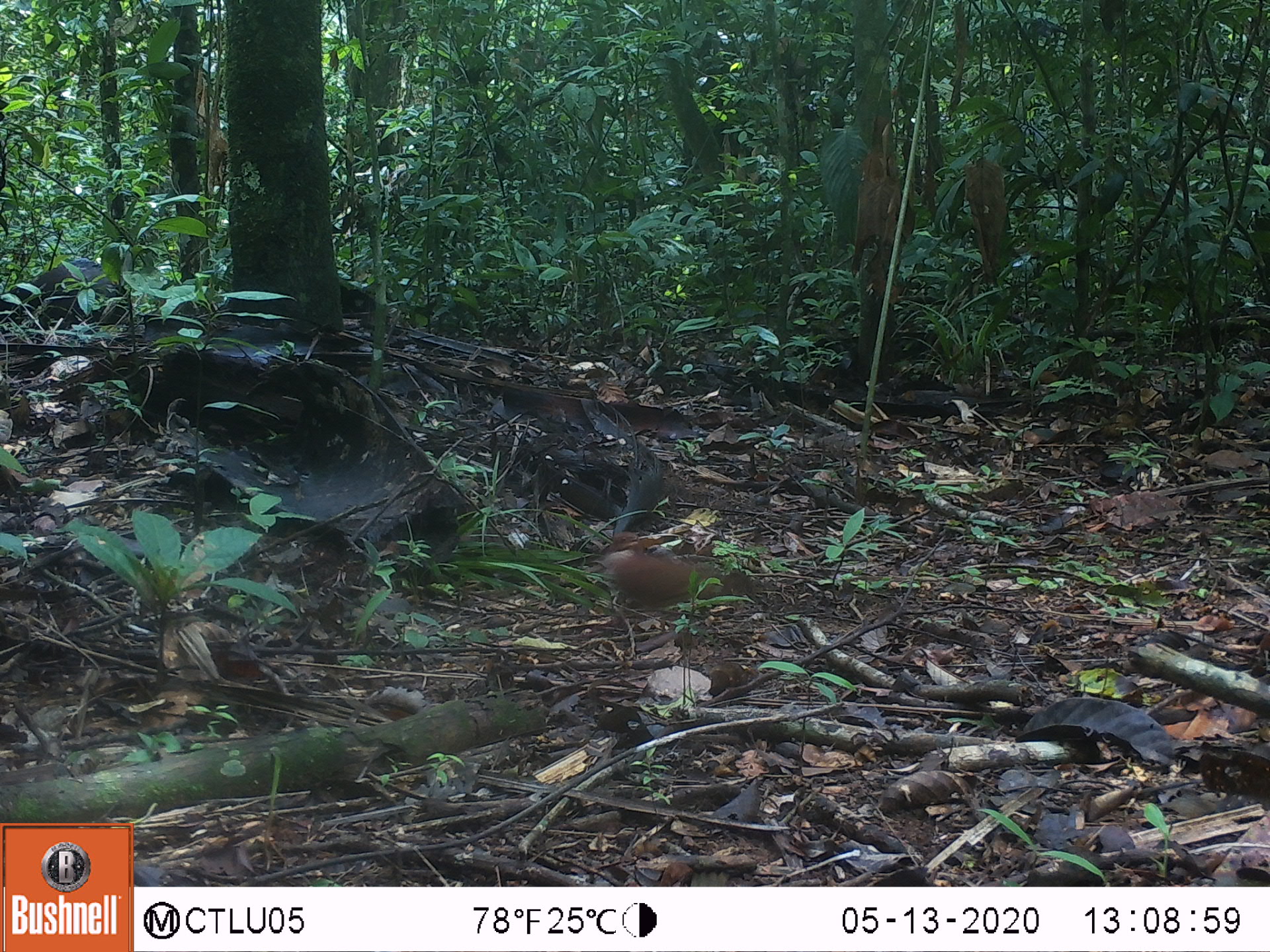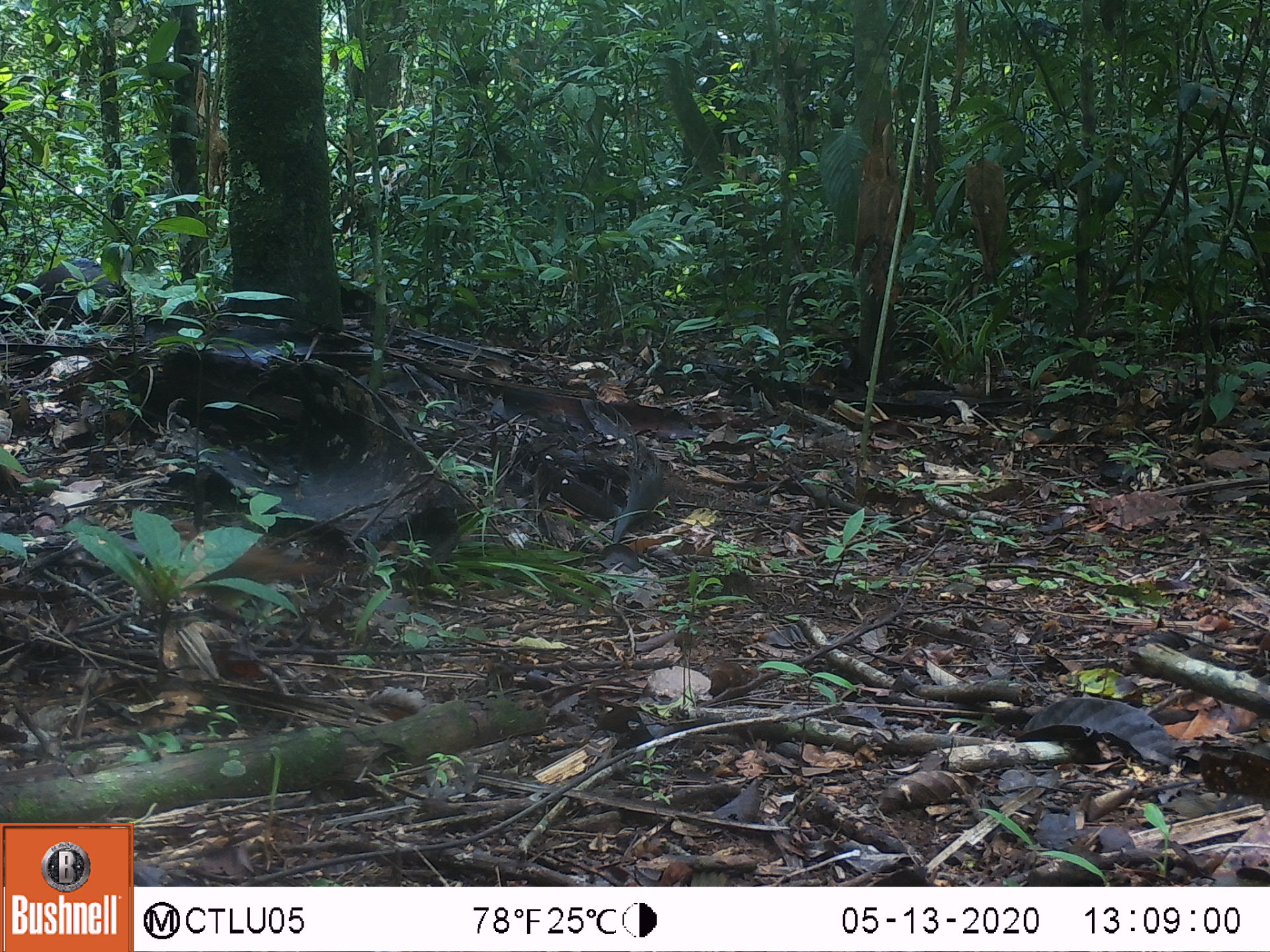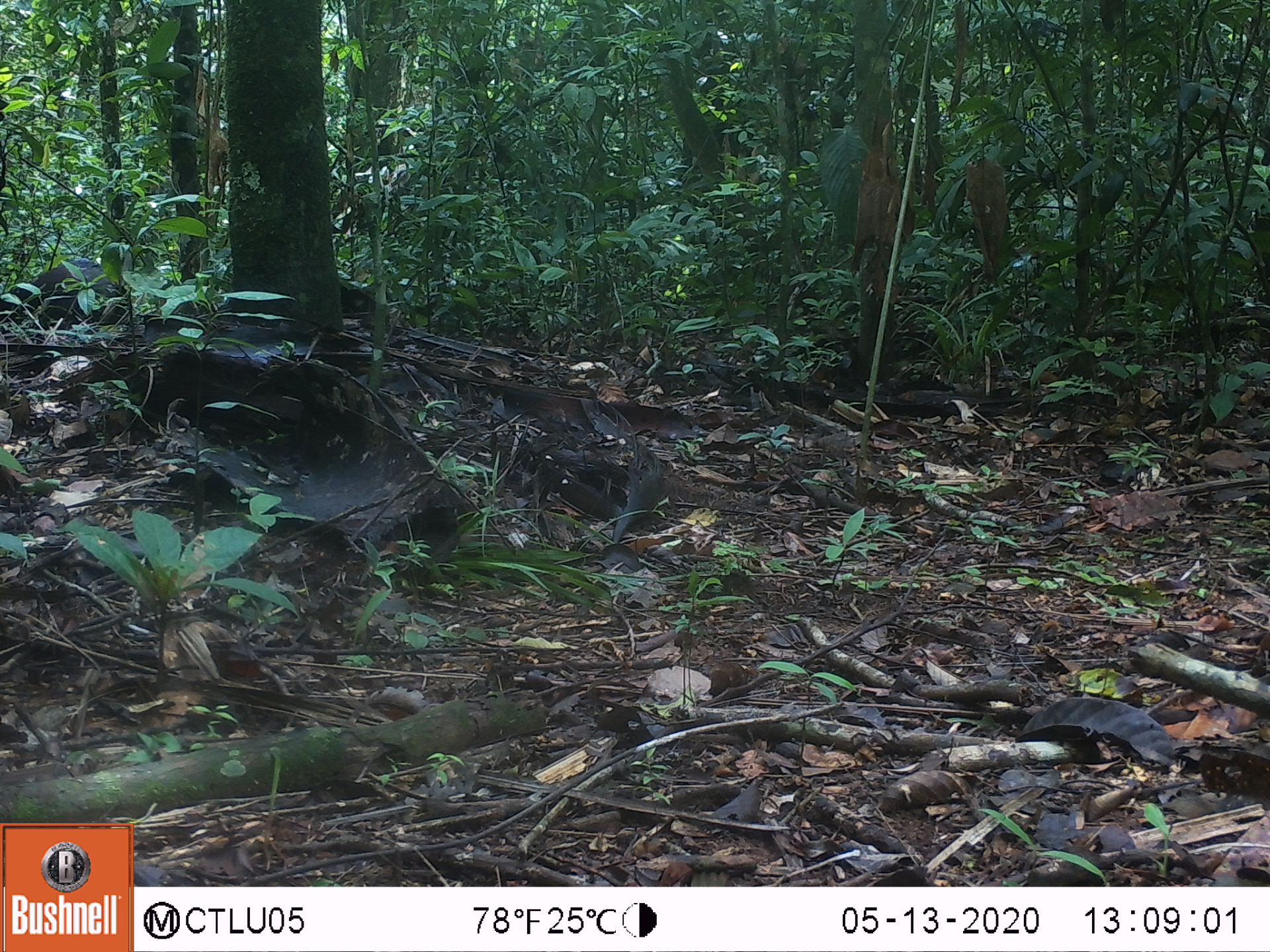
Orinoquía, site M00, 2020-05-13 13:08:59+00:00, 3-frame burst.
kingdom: Animalia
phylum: Chordata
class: Aves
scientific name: Aves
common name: bird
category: unknown bird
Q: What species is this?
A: Unknown bird (bird) (Aves).